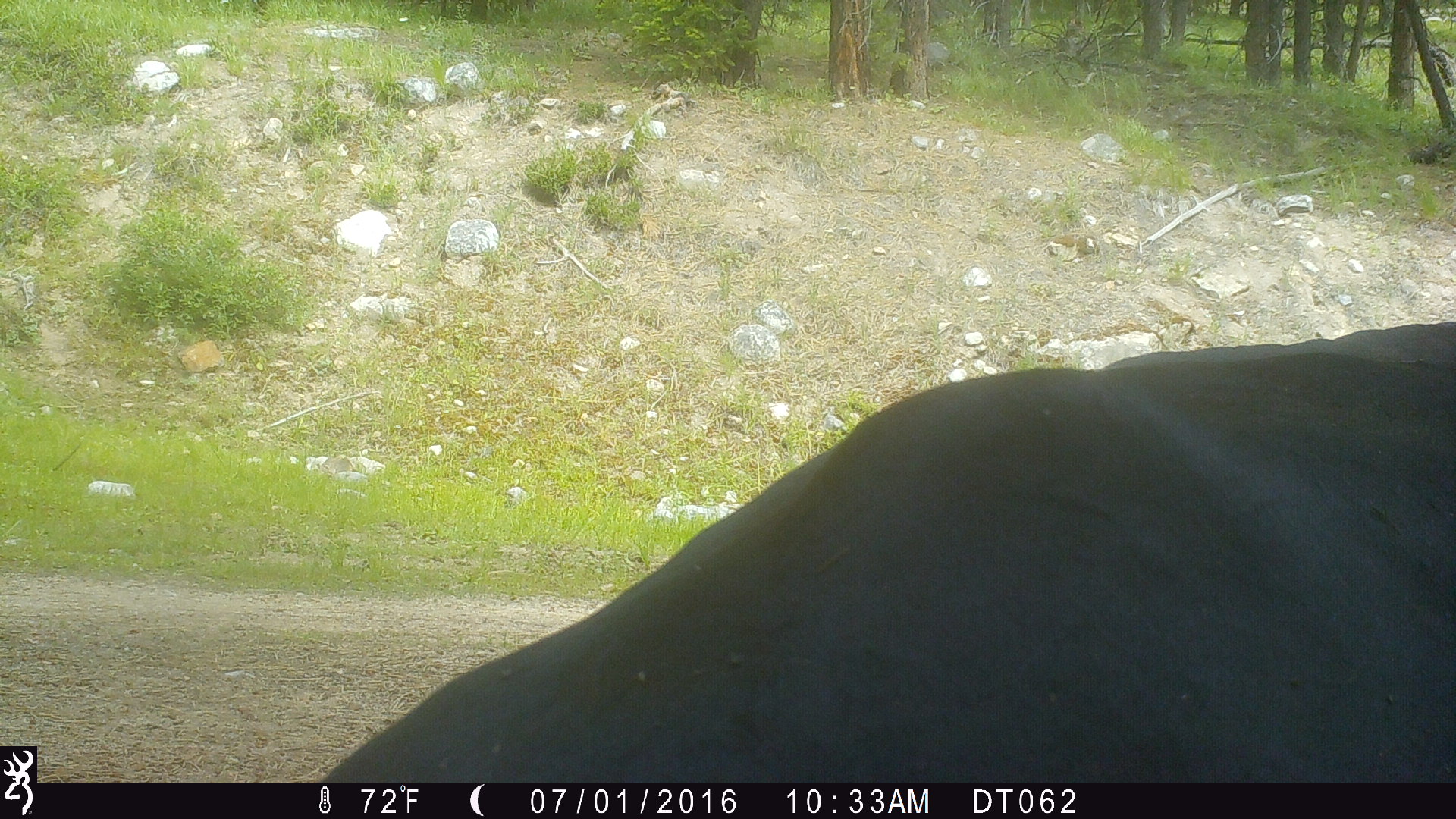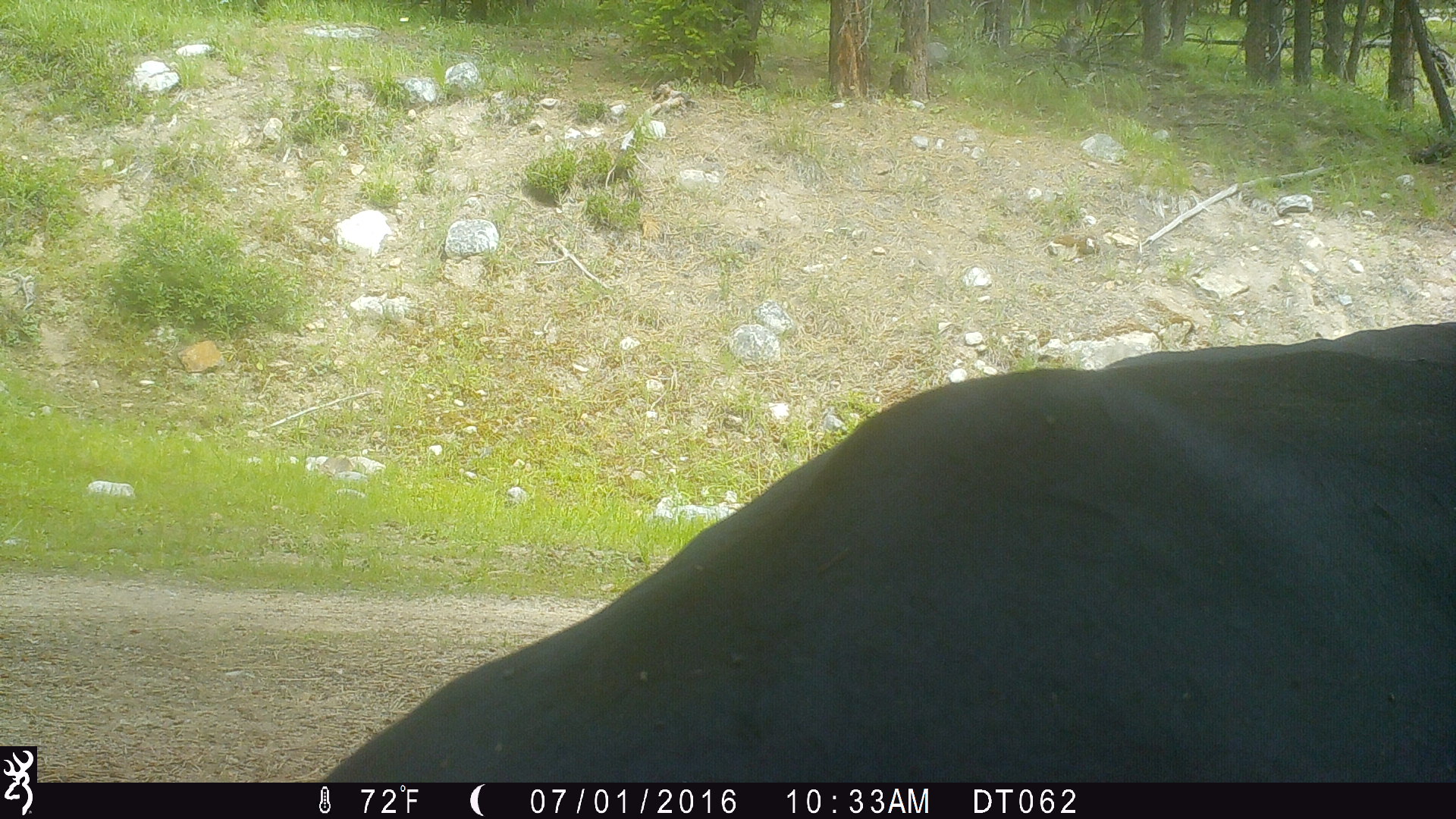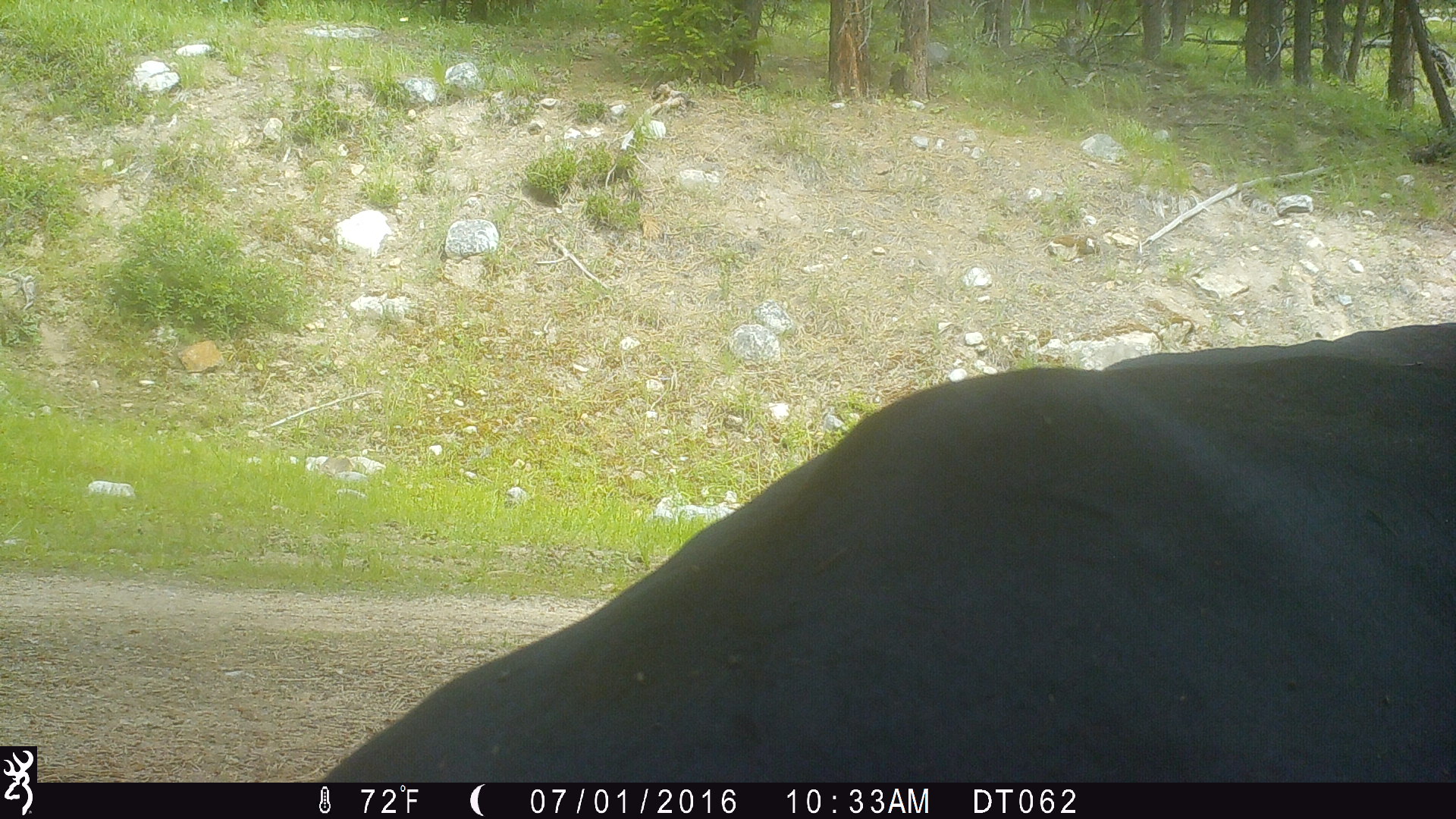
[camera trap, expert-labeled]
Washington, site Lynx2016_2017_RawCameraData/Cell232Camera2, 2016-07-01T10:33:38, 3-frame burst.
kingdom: Animalia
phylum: Chordata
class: Mammalia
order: Artiodactyla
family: Bovidae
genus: Bos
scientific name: Bos taurus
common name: domestic cattle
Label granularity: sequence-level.